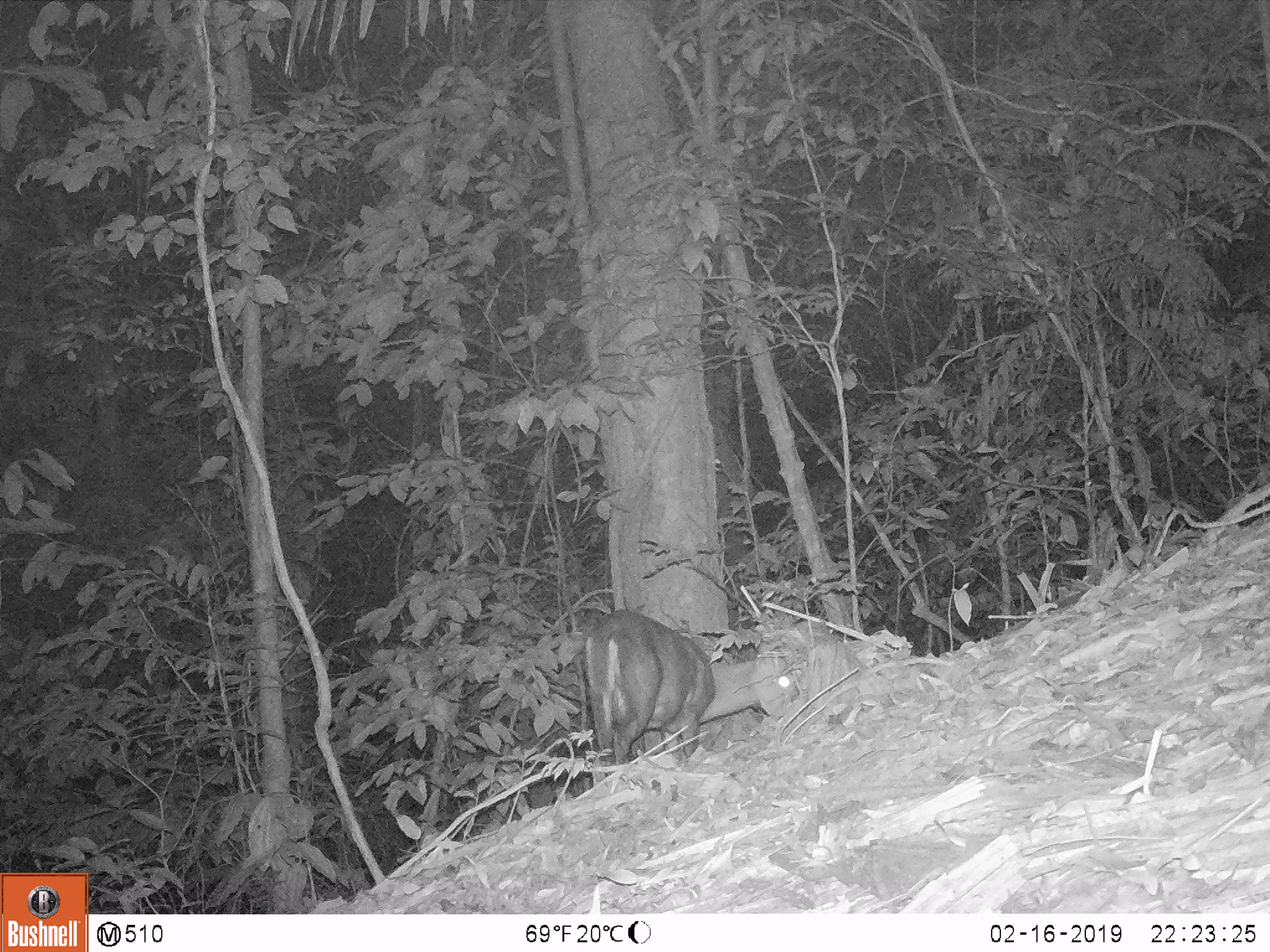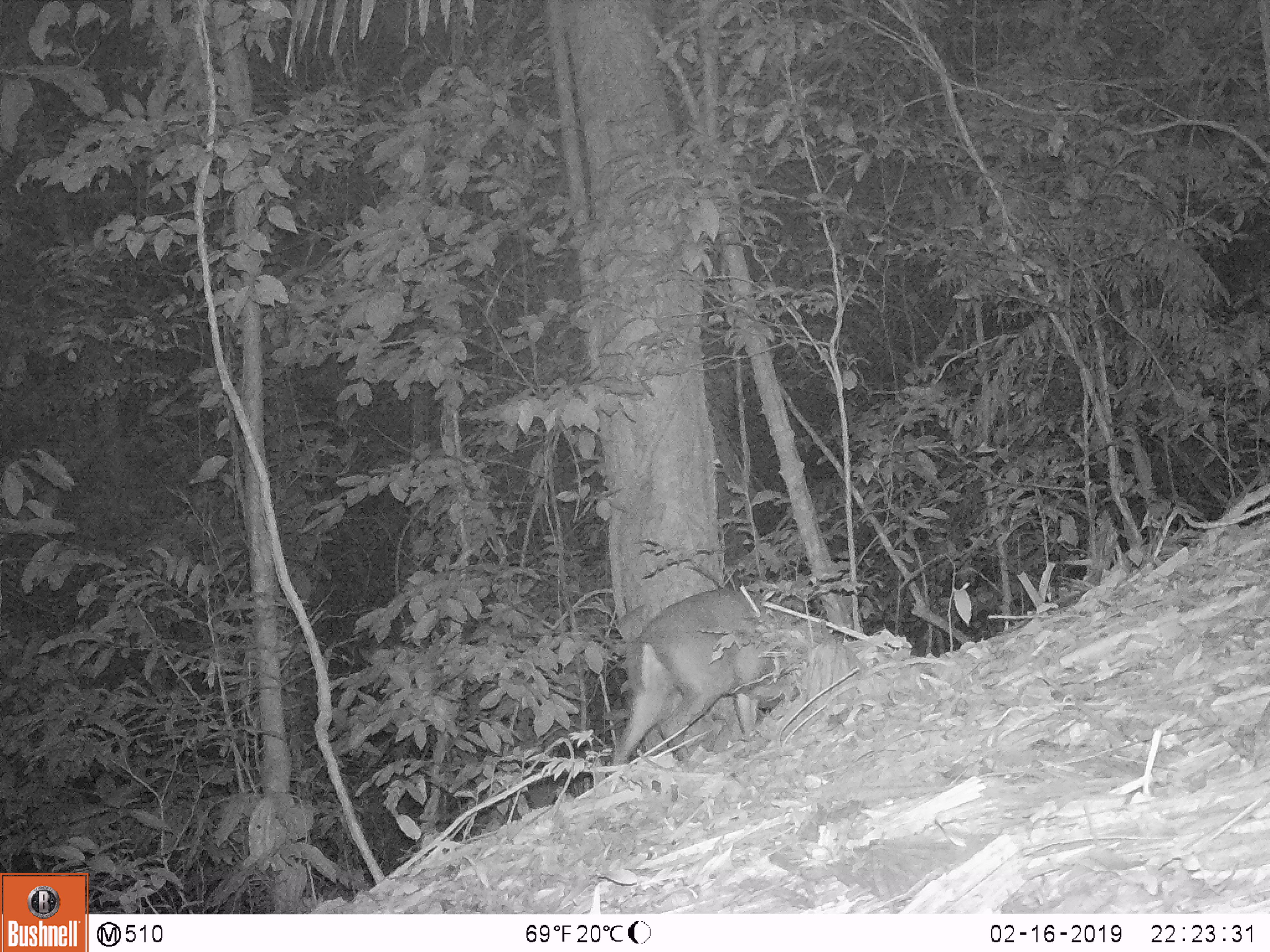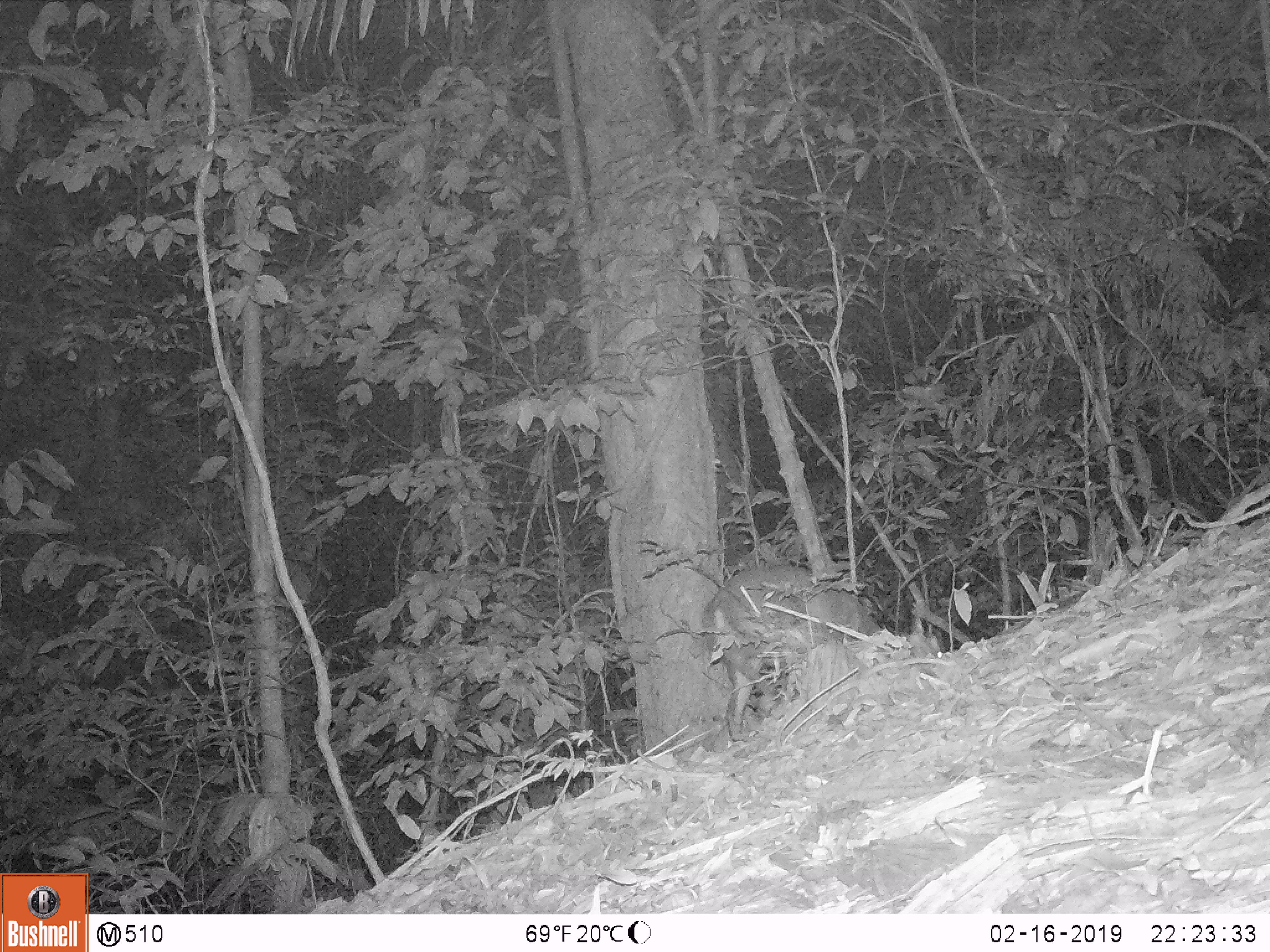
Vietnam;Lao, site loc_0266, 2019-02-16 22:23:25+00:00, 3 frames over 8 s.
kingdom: Animalia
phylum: Chordata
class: Mammalia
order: Artiodactyla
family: Cervidae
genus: Muntiacus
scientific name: Muntiacus rooseveltorum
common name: roosevelt's muntjac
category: roosevelts muntjac group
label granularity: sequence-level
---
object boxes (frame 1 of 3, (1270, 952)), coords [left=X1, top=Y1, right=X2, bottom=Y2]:
roosevelts muntjac group: [left=581, top=608, right=795, bottom=778]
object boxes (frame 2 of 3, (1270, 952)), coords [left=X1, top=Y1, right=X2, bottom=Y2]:
roosevelts muntjac group: [left=611, top=588, right=834, bottom=765]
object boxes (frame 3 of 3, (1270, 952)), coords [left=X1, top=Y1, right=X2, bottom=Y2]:
roosevelts muntjac group: [left=699, top=561, right=882, bottom=742]